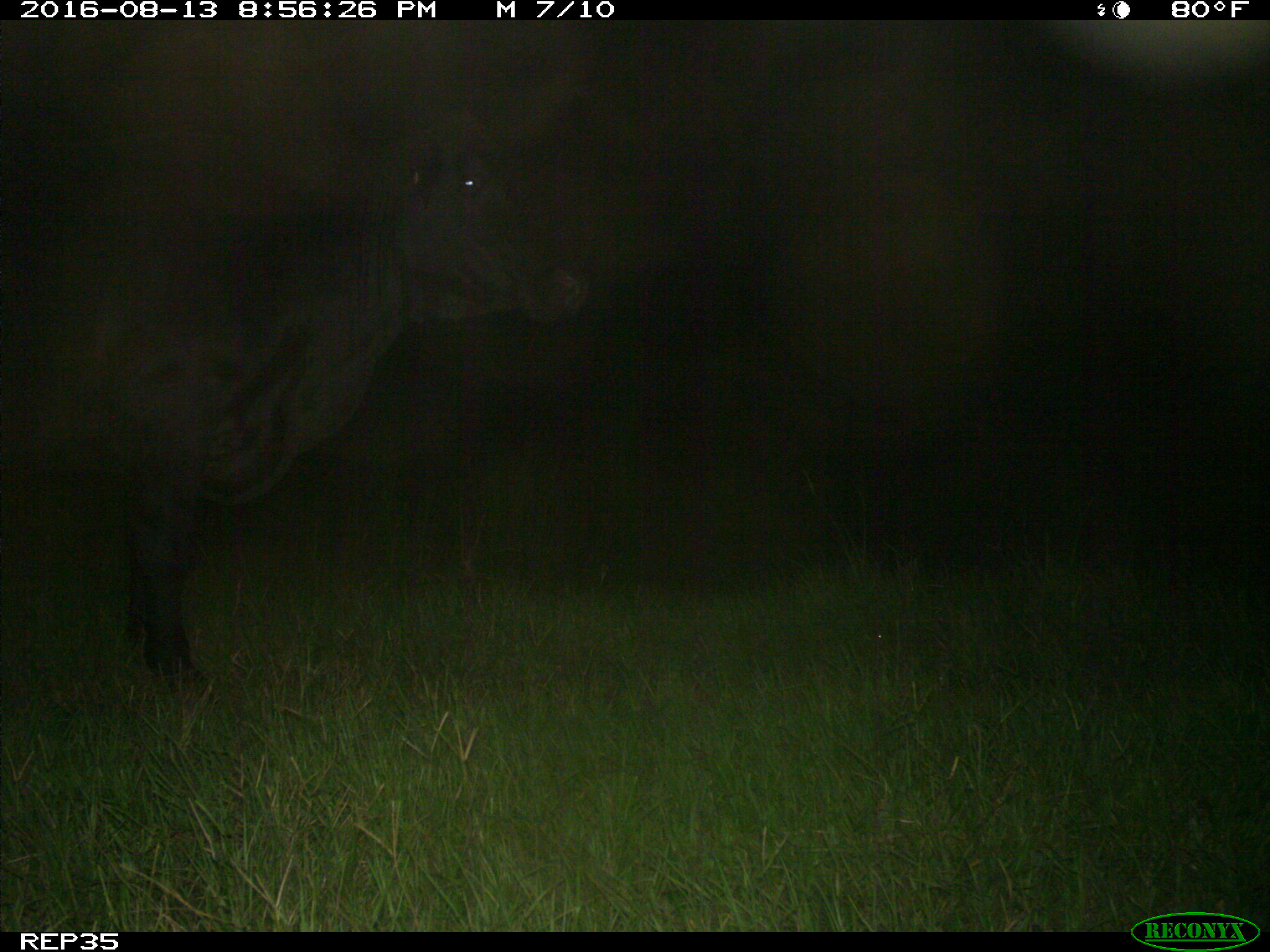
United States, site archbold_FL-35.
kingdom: Animalia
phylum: Chordata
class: Mammalia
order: Artiodactyla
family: Bovidae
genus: Bos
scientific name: Bos taurus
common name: domestic cow